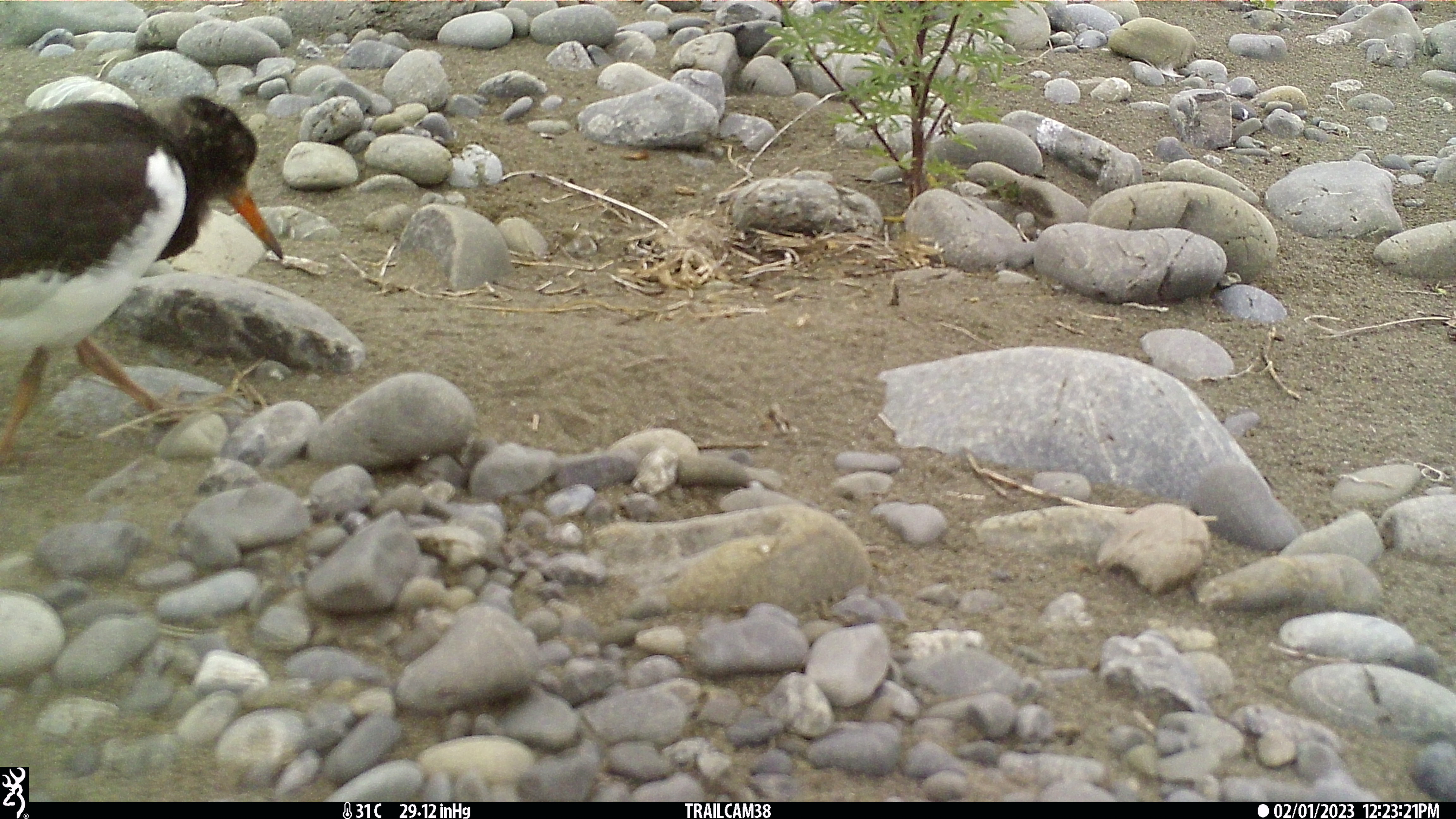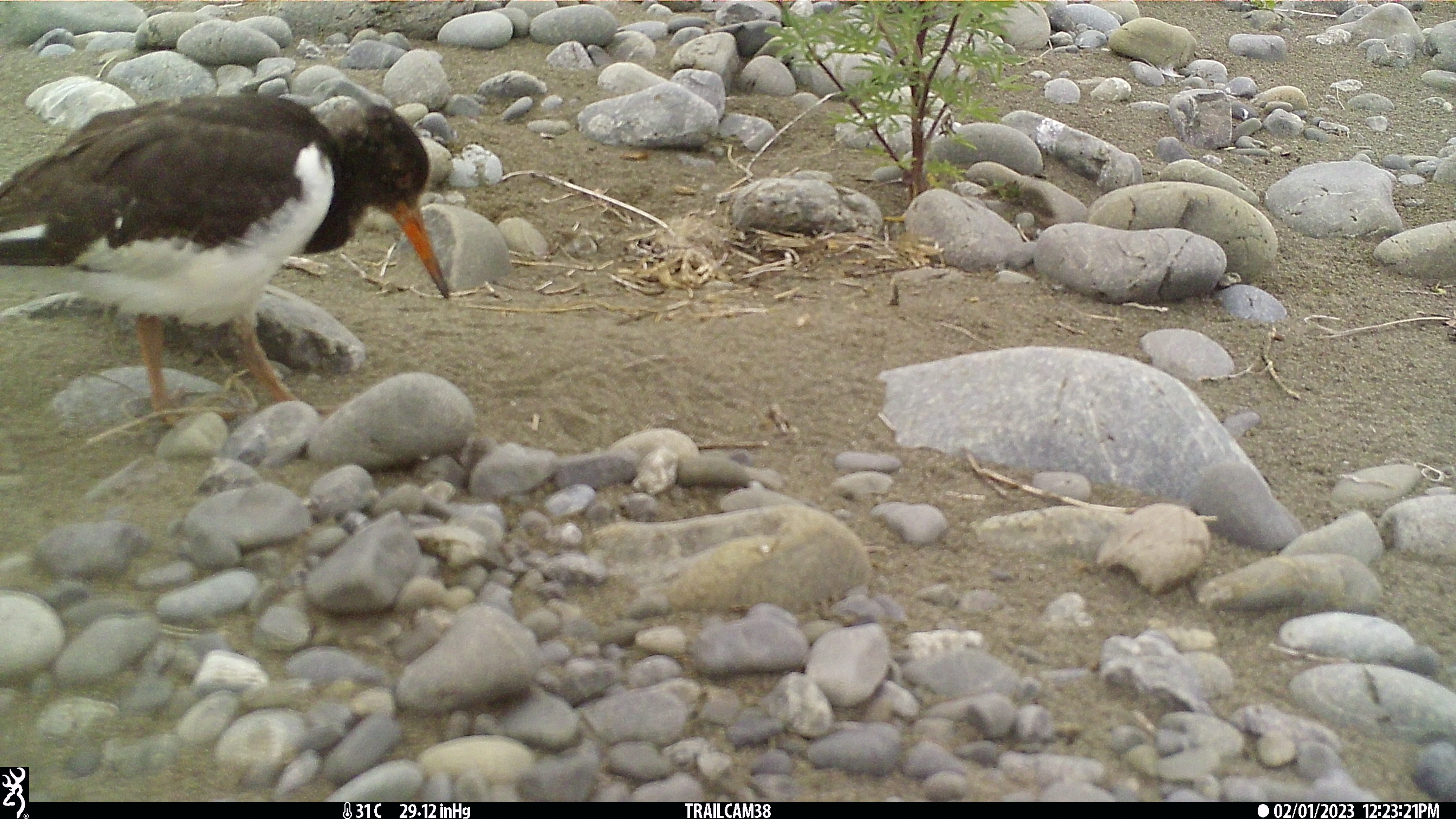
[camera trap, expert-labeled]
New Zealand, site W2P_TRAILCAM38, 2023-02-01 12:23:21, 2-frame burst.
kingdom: Animalia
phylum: Chordata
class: Aves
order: Charadriiformes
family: Haematopodidae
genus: Haematopus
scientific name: Haematopus unicolor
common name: variable oystercatcher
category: oystercatcher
Oystercatcher (variable oystercatcher) (Haematopus unicolor).